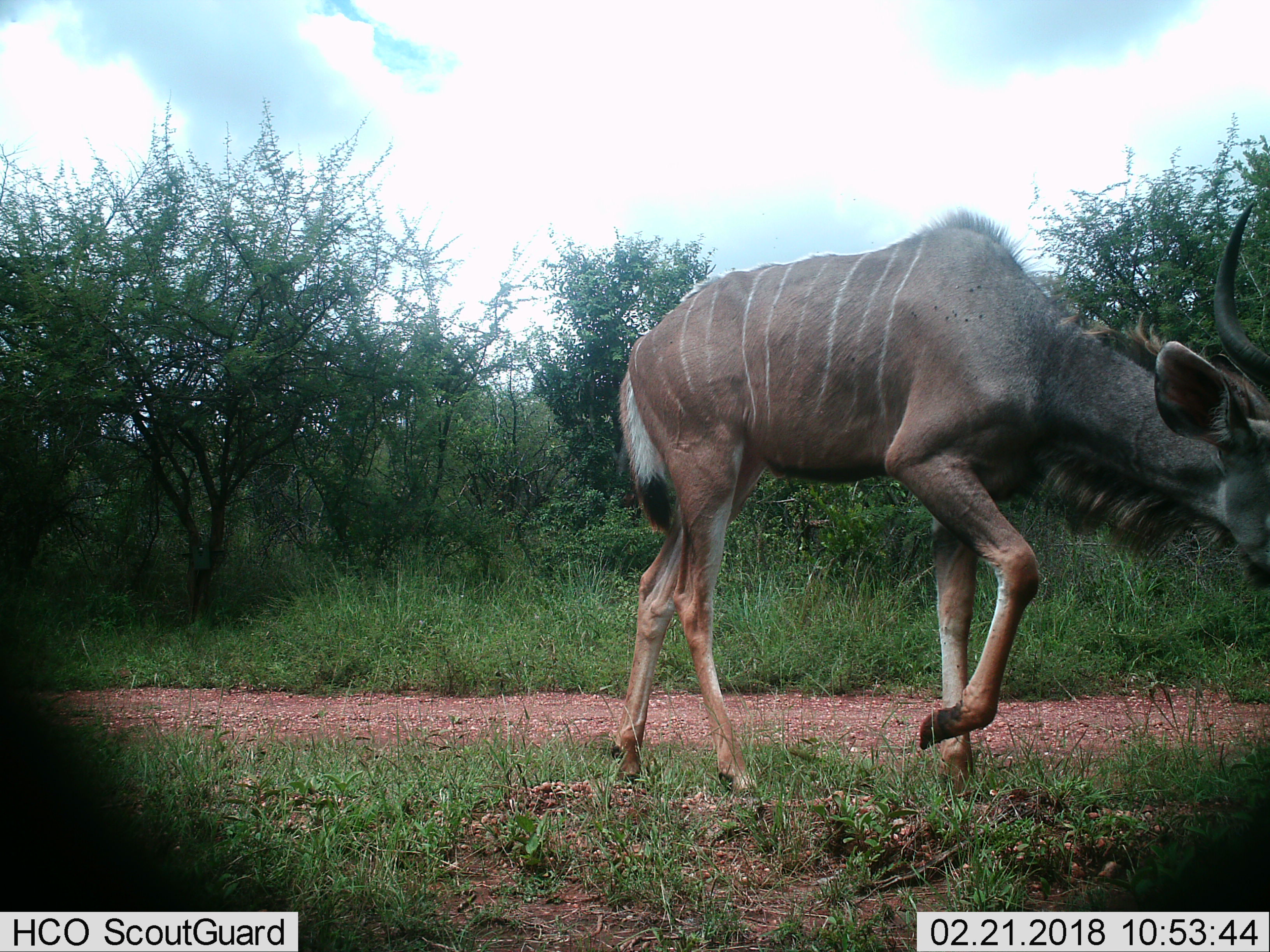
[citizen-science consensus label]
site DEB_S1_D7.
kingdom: Animalia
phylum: Chordata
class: Mammalia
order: Artiodactyla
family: Bovidae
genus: Tragelaphus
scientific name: Tragelaphus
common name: kudu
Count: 1.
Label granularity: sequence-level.